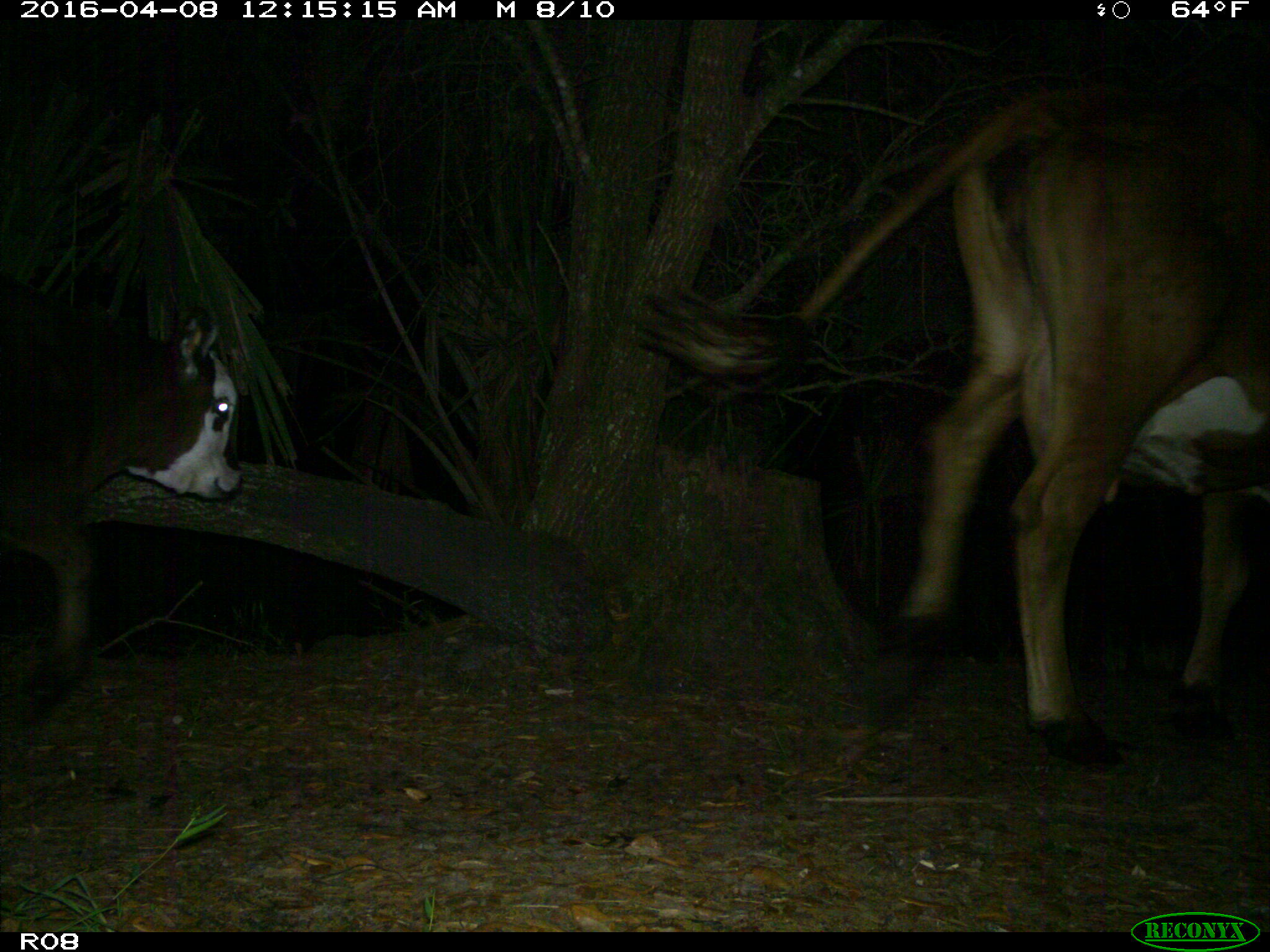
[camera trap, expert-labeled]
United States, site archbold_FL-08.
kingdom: Animalia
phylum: Chordata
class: Mammalia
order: Artiodactyla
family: Bovidae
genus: Bos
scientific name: Bos taurus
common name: domestic cow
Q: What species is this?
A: Bos taurus (domestic cow).